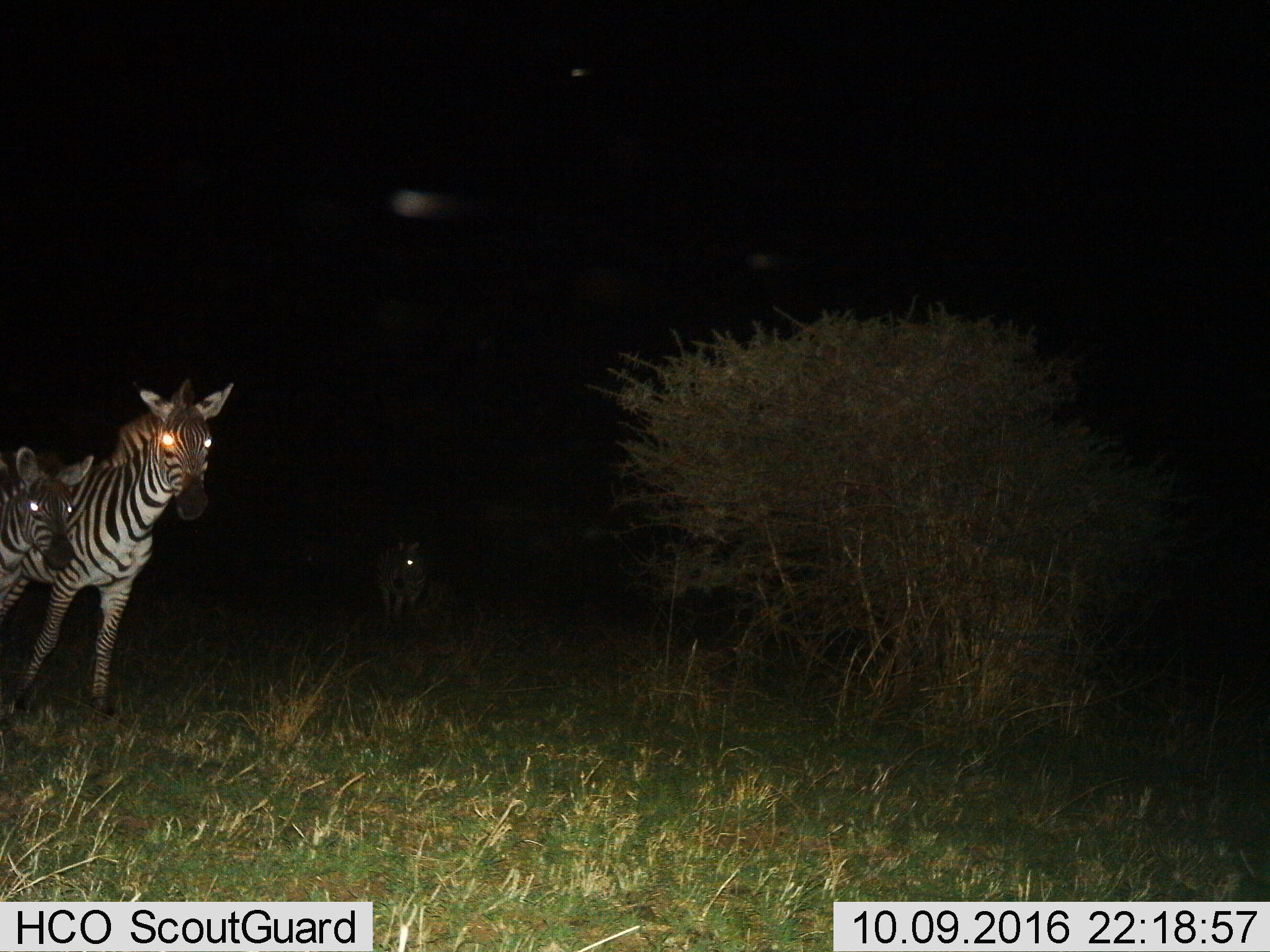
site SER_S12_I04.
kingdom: Animalia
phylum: Chordata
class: Mammalia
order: Perissodactyla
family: Equidae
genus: Equus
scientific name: Equus quagga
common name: plains zebra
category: zebraplains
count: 3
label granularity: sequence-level